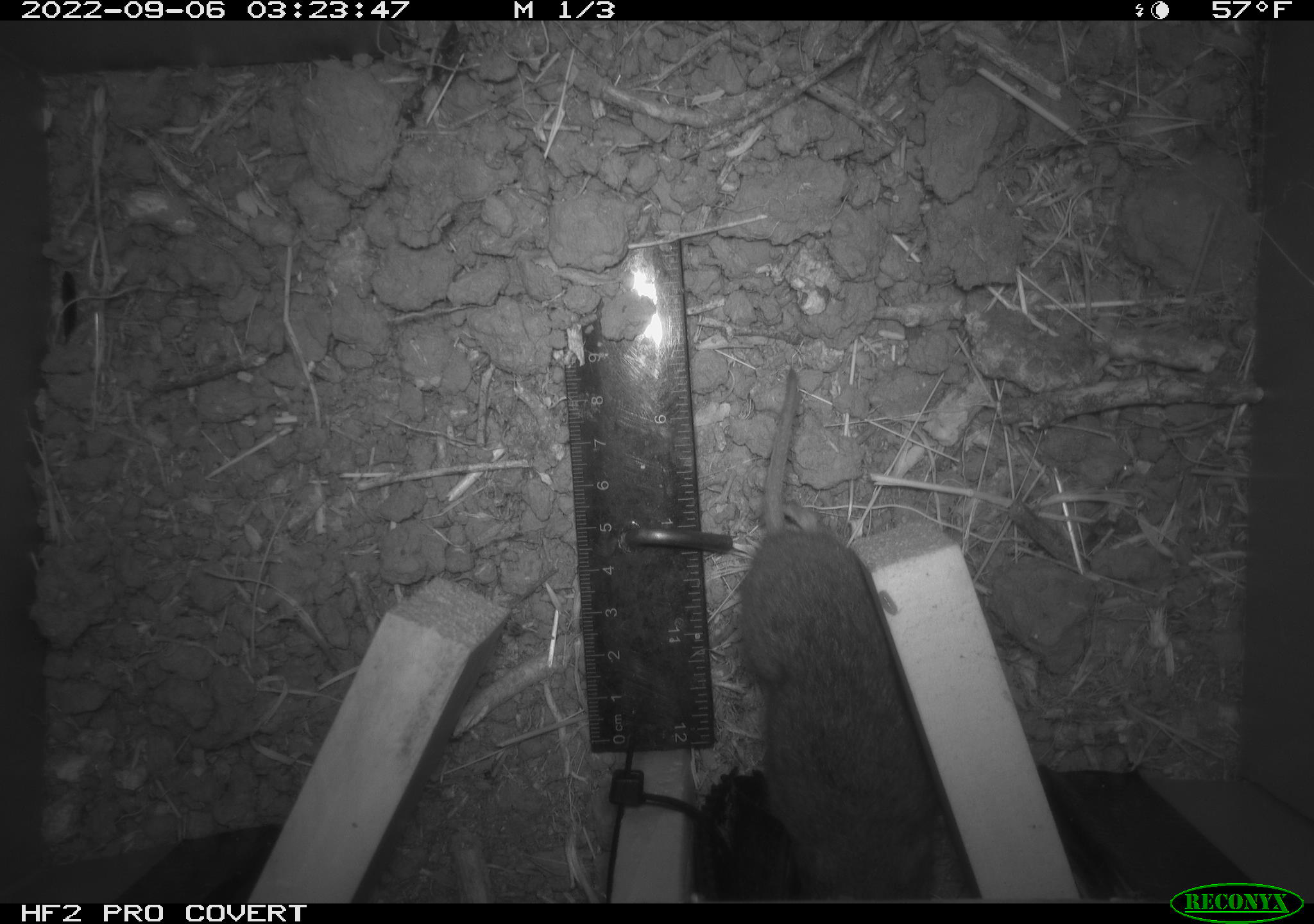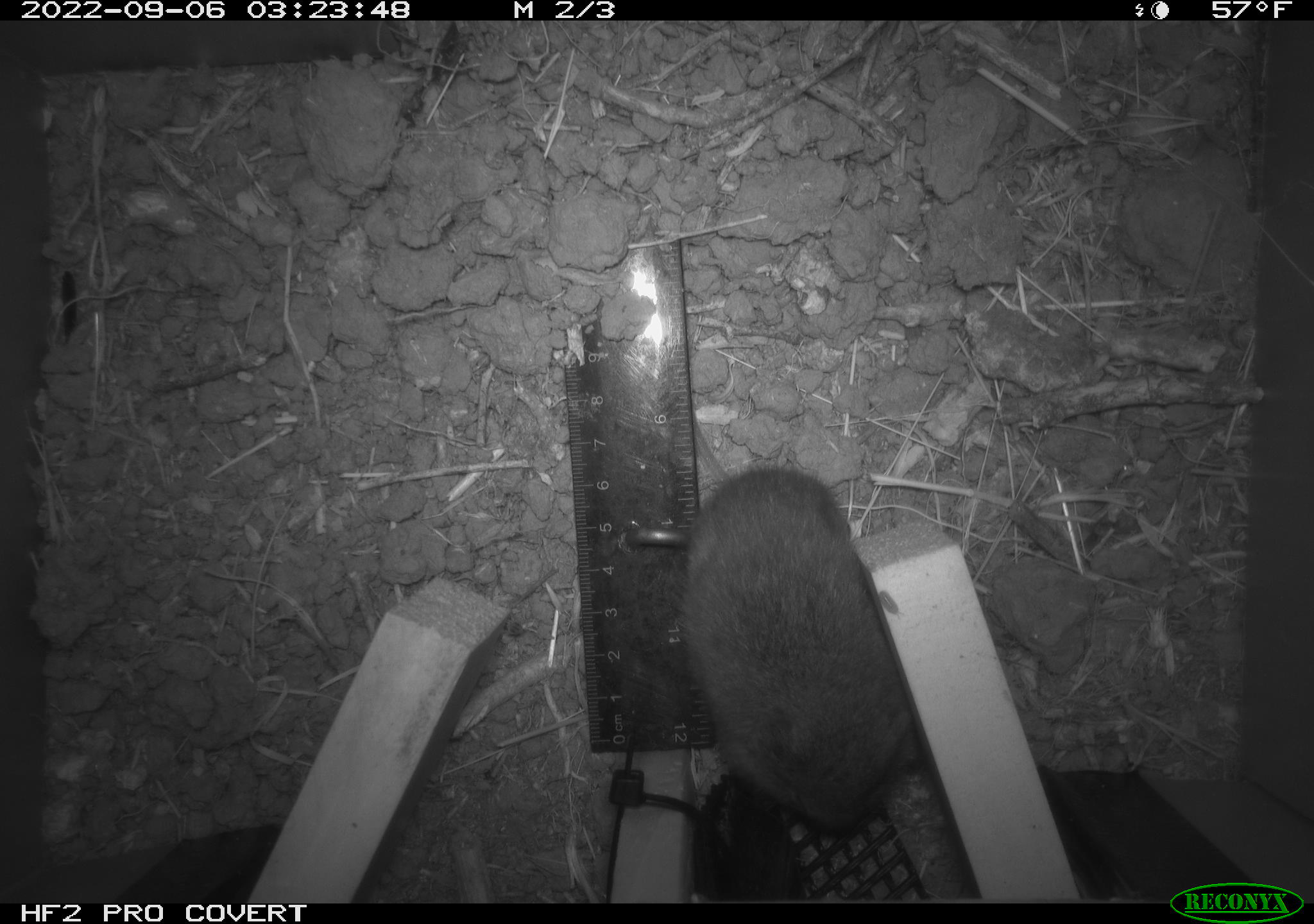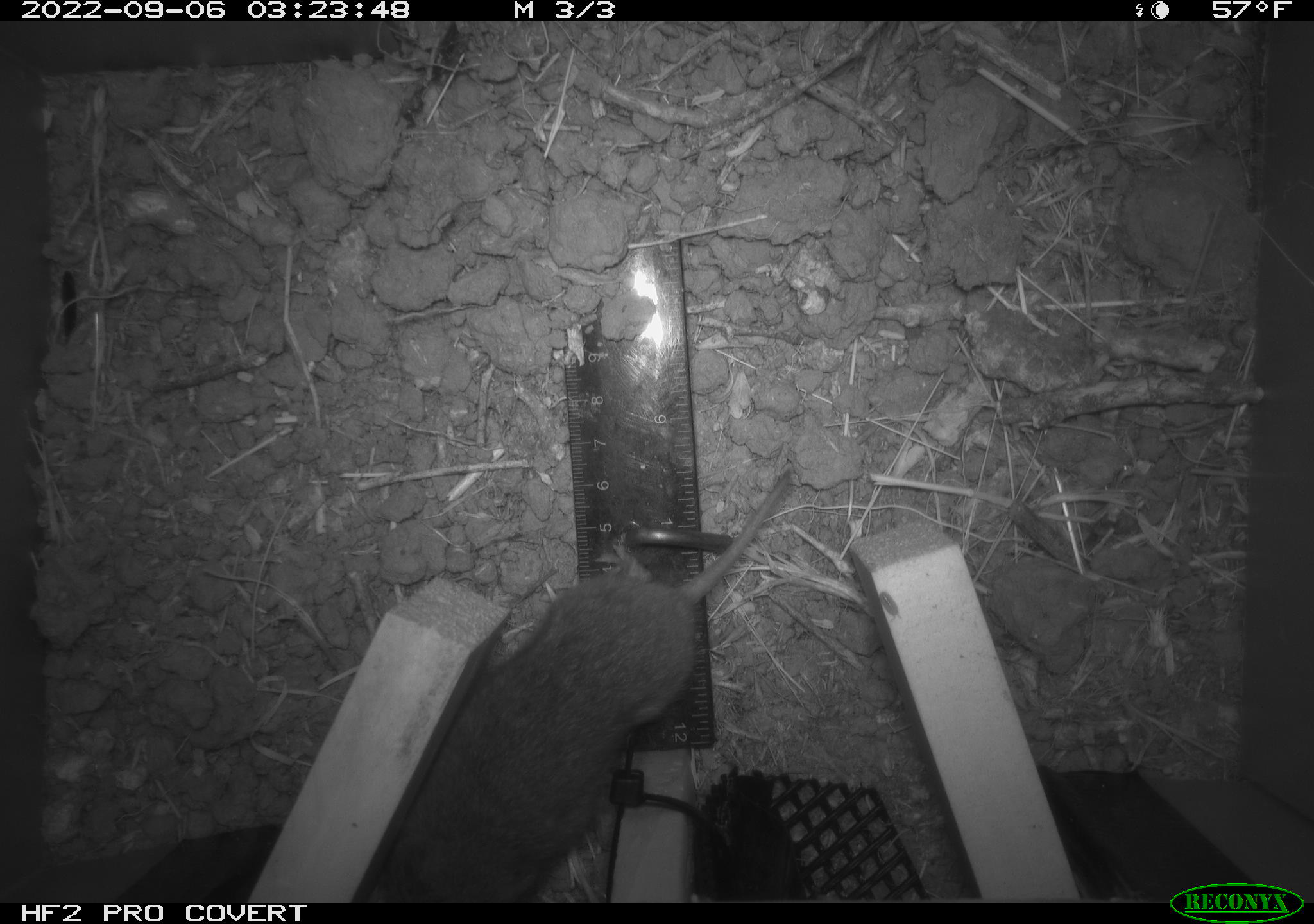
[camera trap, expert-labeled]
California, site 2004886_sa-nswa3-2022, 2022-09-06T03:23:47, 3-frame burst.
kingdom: Animalia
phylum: Chordata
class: Mammalia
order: Rodentia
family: Cricetidae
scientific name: Cricetidae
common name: hamsters, voles, lemmings, and allies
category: cricetidae family